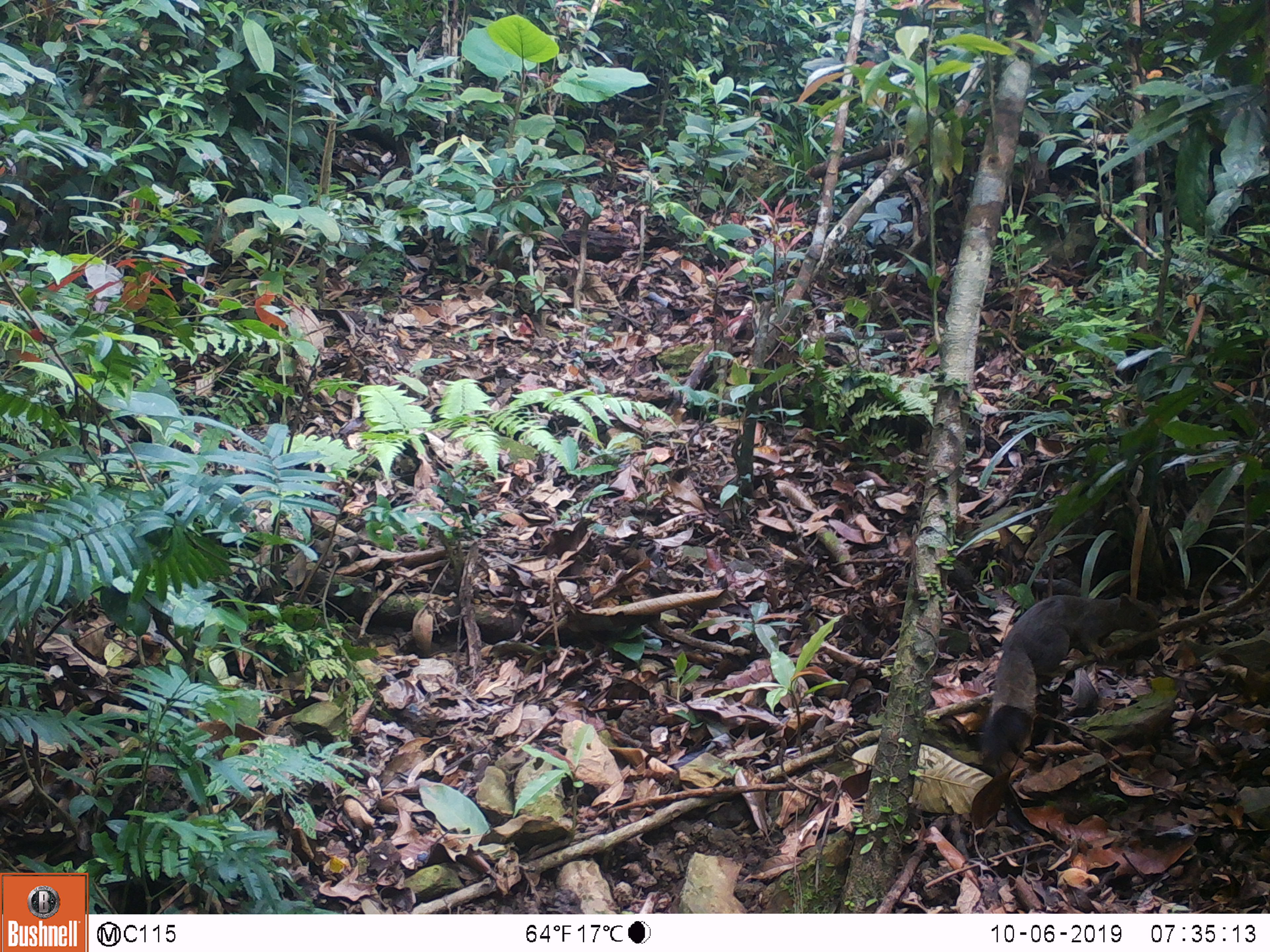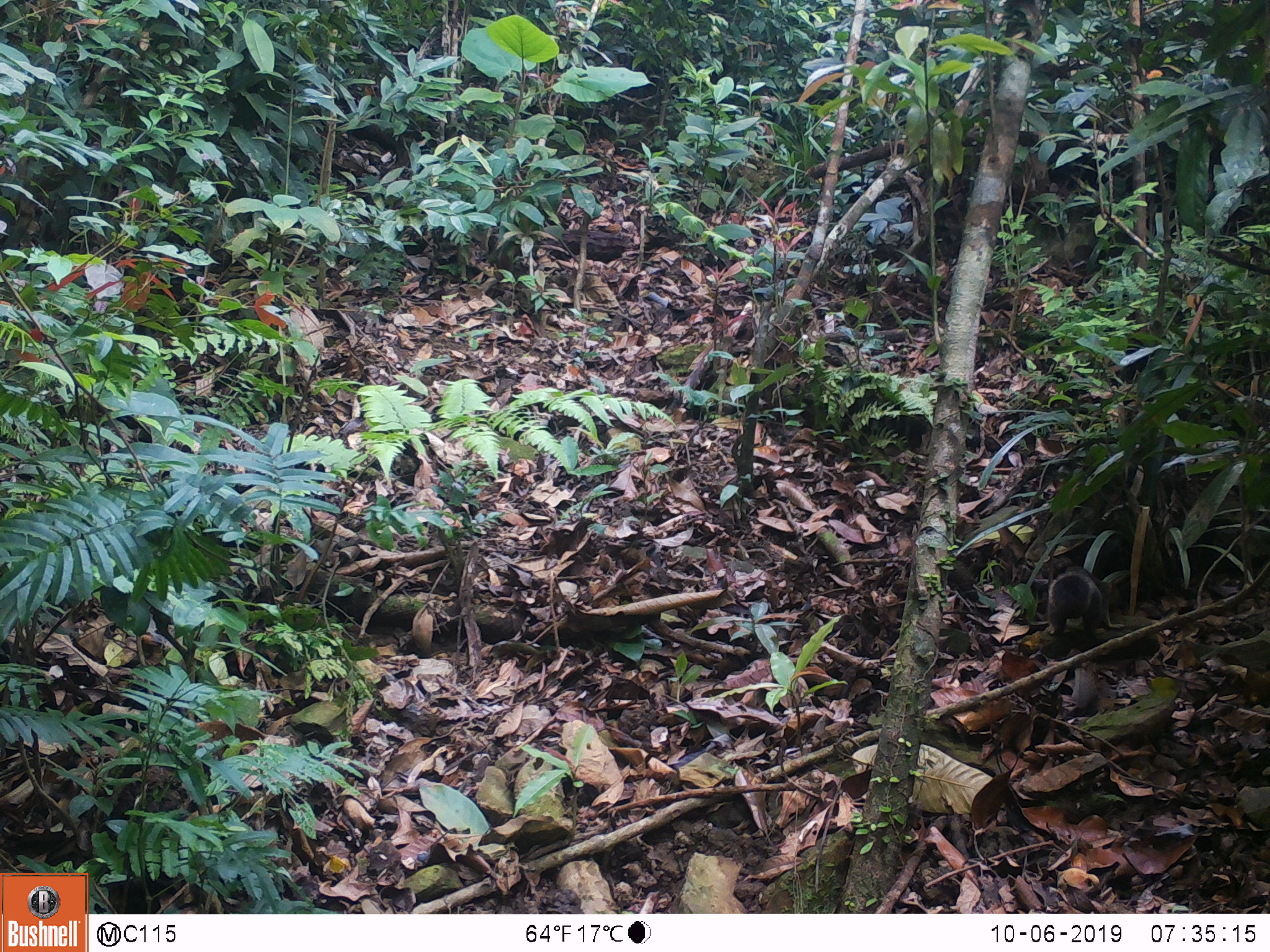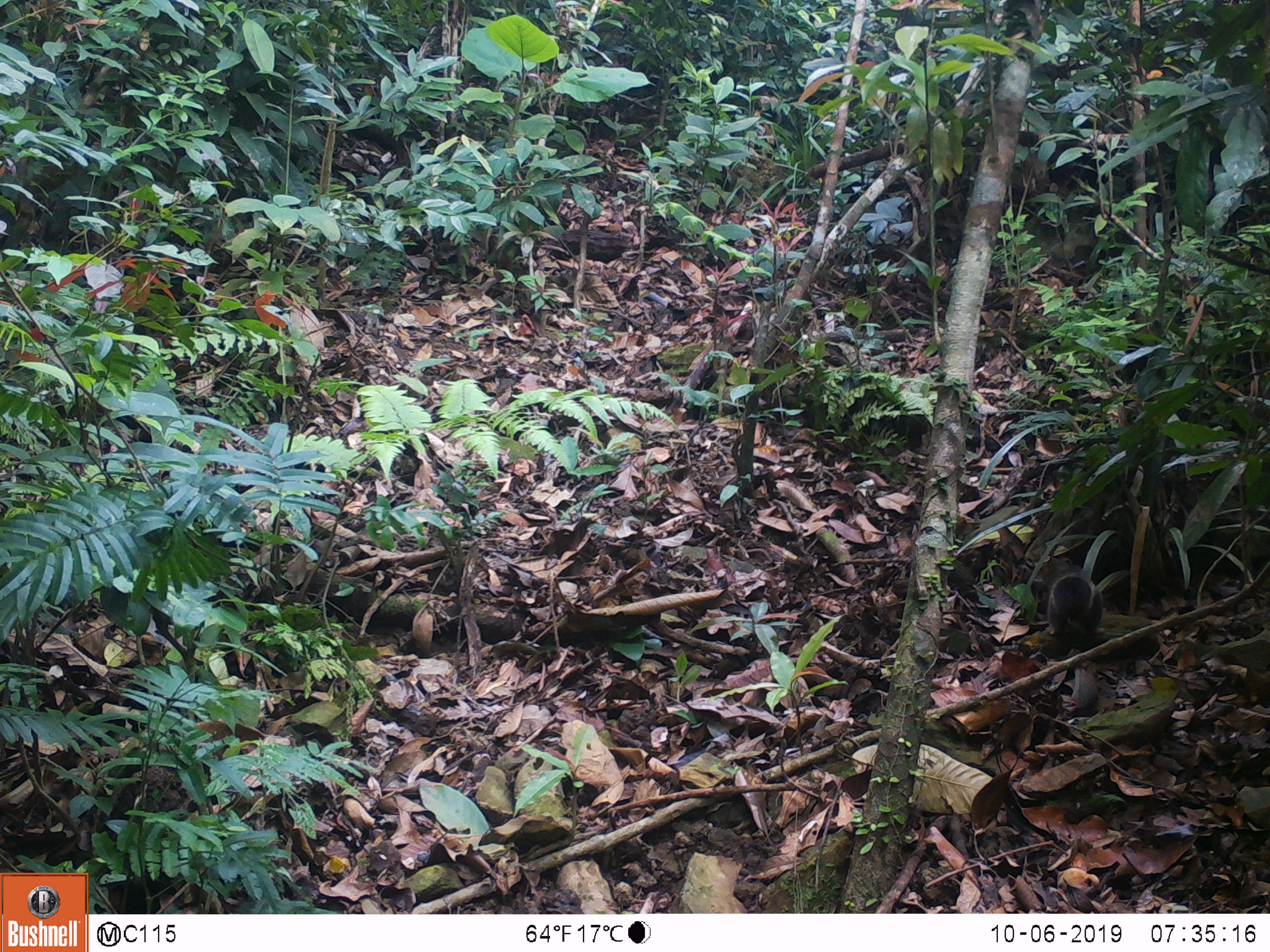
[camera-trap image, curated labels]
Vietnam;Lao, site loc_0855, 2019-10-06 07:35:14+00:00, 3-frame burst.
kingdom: Animalia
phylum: Chordata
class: Mammalia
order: Rodentia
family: Sciuridae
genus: Sciurus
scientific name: Sciurus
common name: squirrel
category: unidentified squirrel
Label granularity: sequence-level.